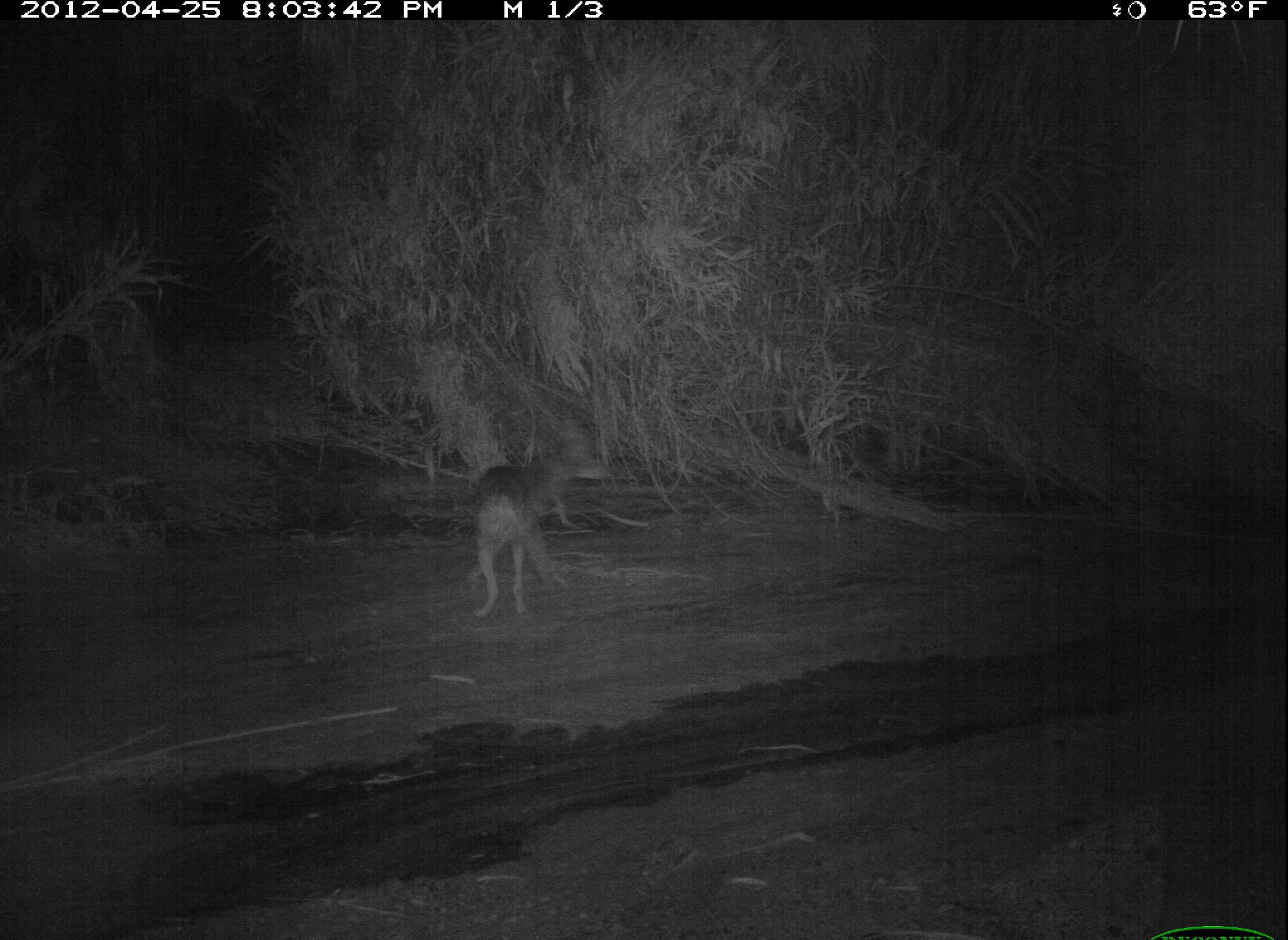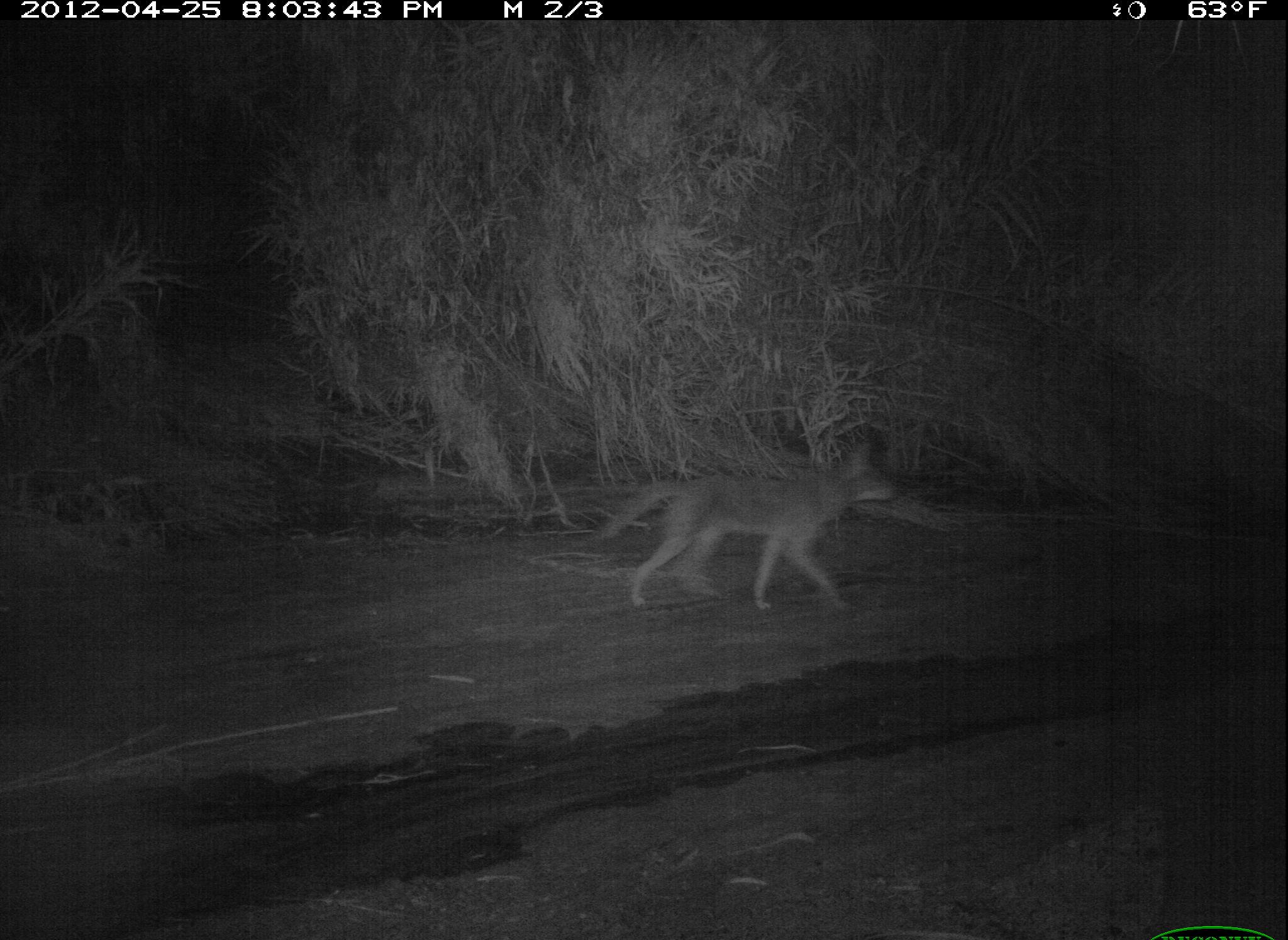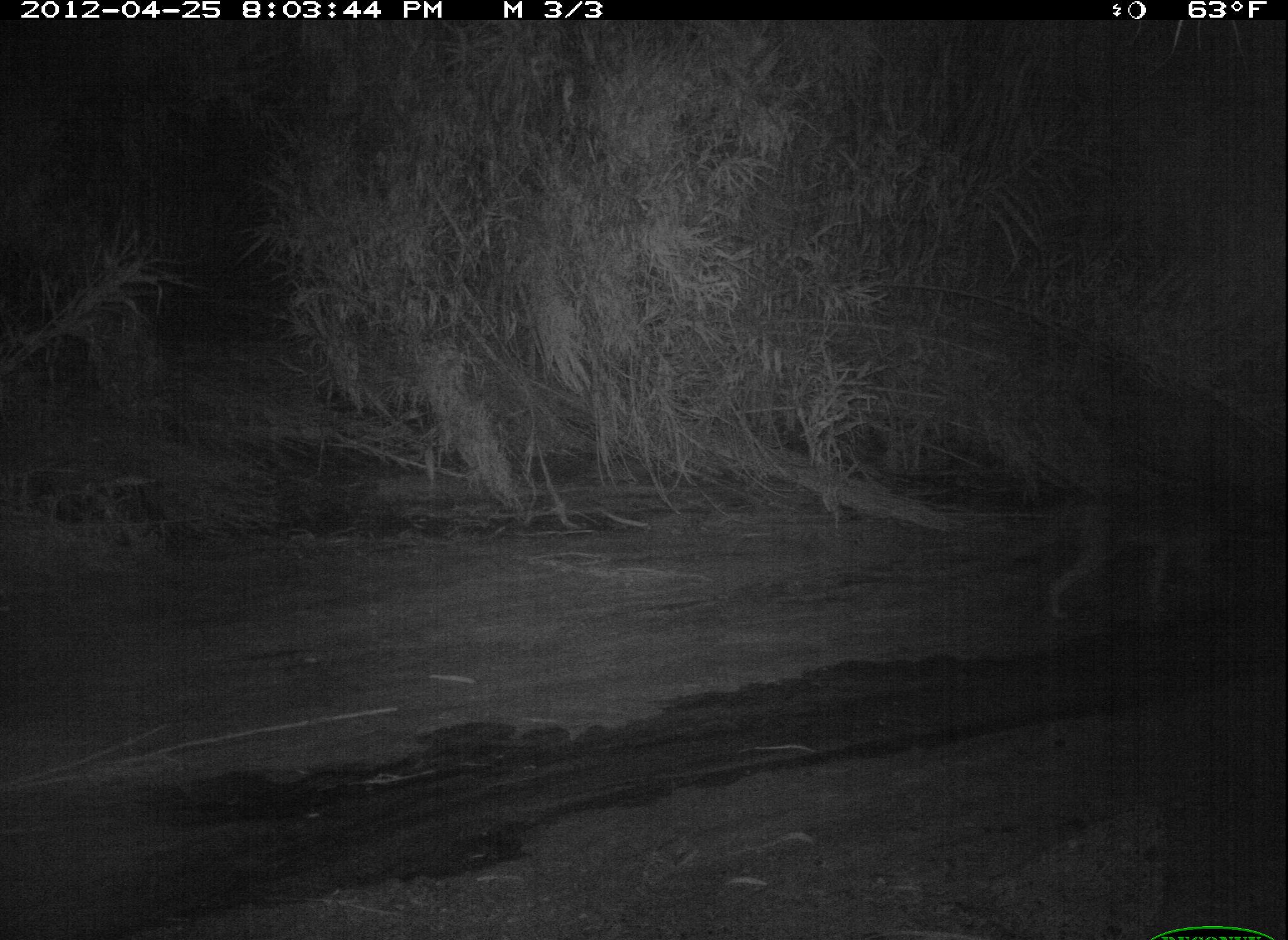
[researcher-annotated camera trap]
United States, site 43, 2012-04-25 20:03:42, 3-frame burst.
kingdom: Animalia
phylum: Chordata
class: Mammalia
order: Carnivora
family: Canidae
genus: Canis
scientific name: Canis latrans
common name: coyote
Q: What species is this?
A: Coyote (Canis latrans).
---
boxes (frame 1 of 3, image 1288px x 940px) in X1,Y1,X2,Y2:
coyote: 457,428,621,623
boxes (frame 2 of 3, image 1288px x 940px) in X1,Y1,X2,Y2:
coyote: 597,427,914,636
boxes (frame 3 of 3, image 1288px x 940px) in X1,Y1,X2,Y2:
coyote: 990,467,1227,638